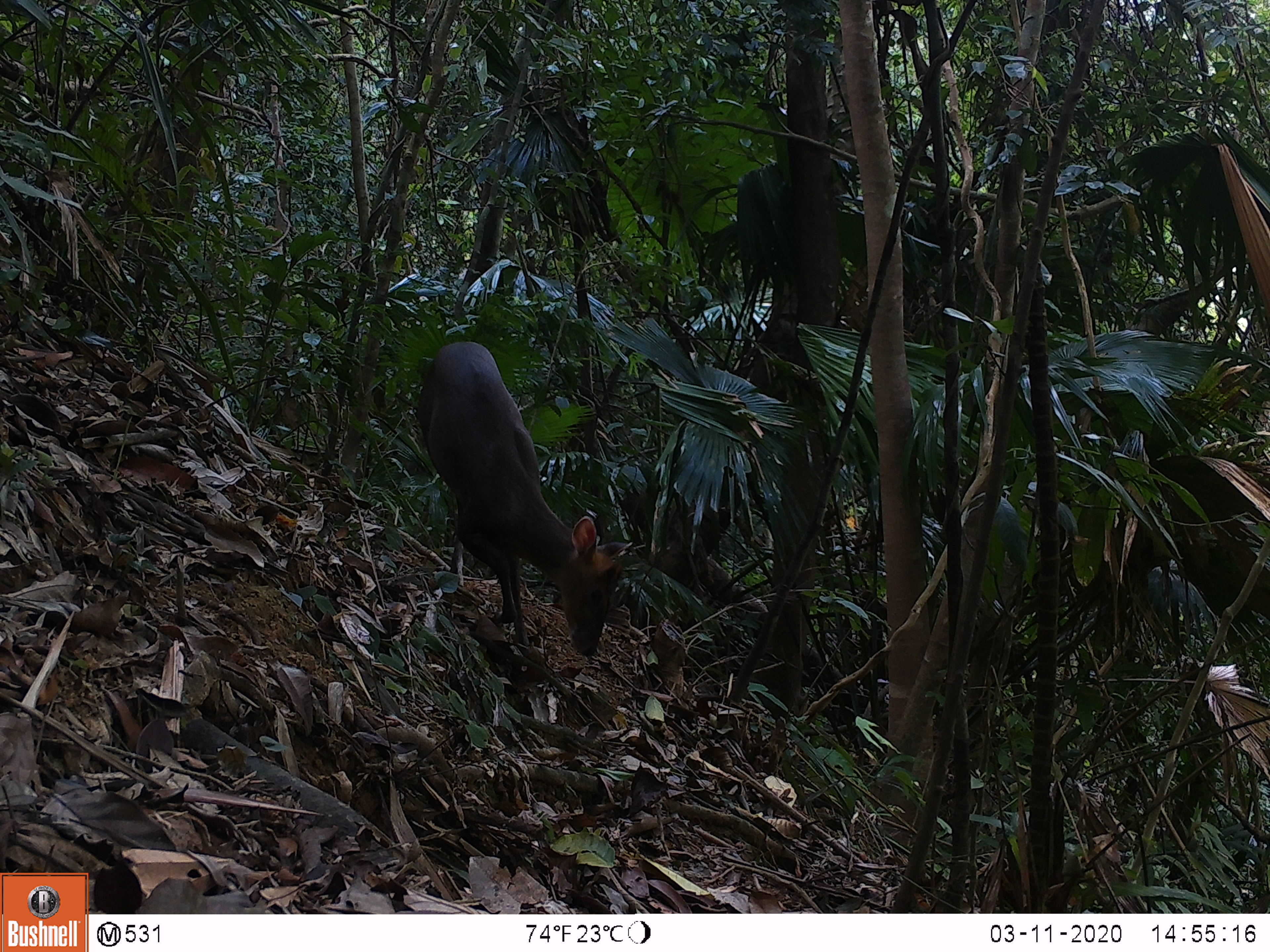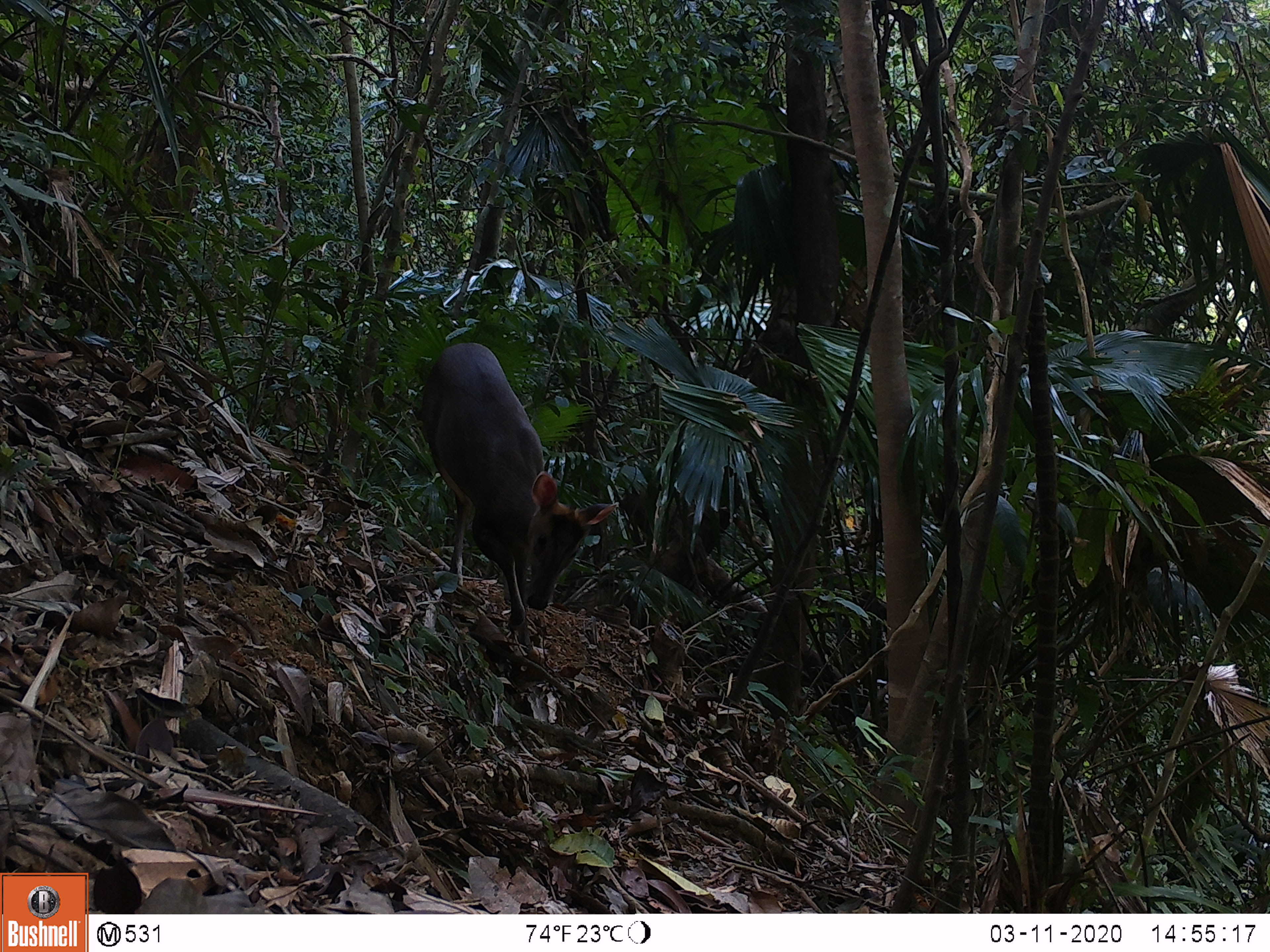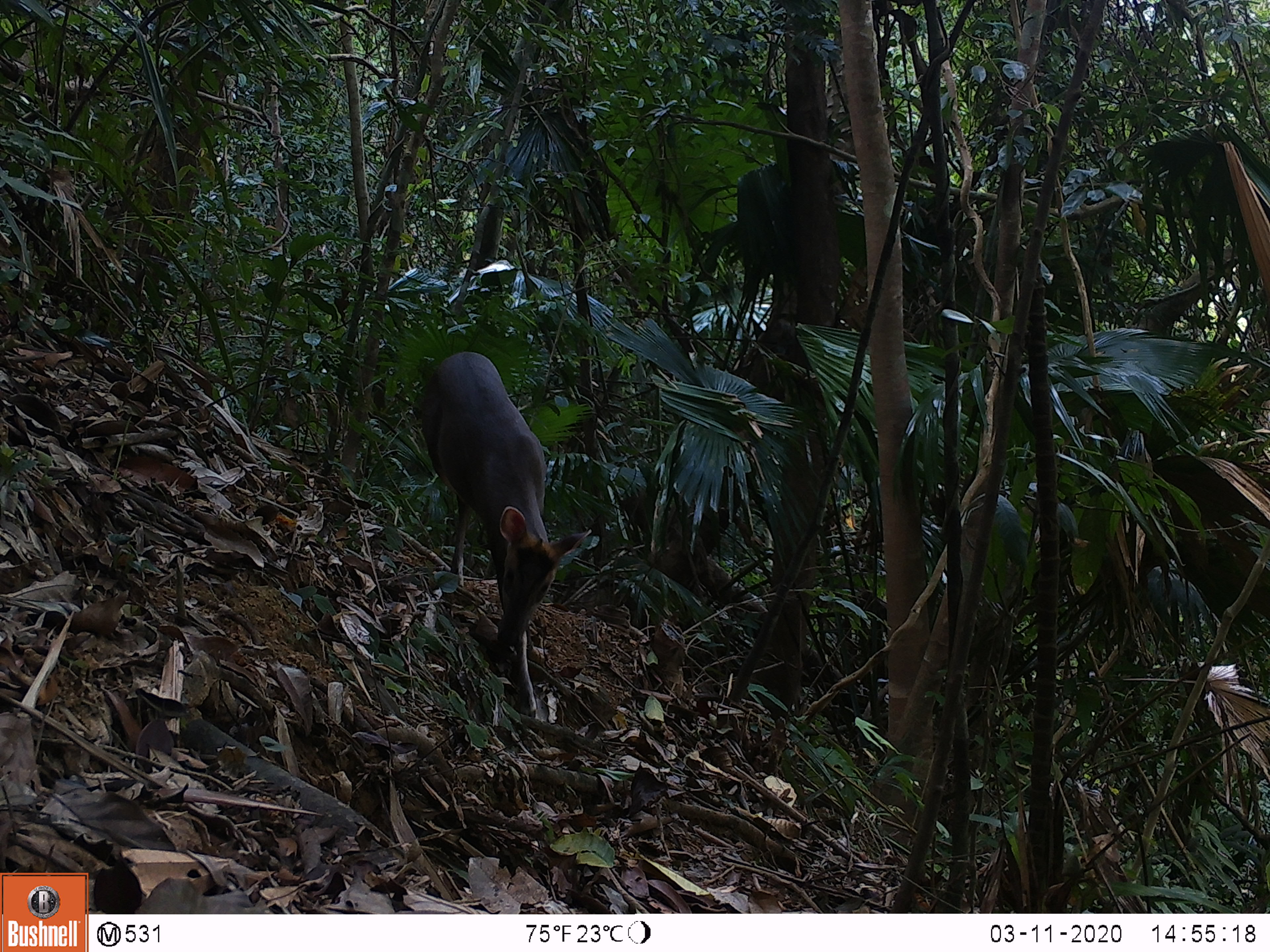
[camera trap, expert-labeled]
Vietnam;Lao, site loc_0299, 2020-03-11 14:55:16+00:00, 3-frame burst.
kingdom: Animalia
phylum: Chordata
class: Mammalia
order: Artiodactyla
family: Cervidae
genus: Muntiacus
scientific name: Muntiacus rooseveltorum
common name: roosevelt's muntjac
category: roosevelts muntjac group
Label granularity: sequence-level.